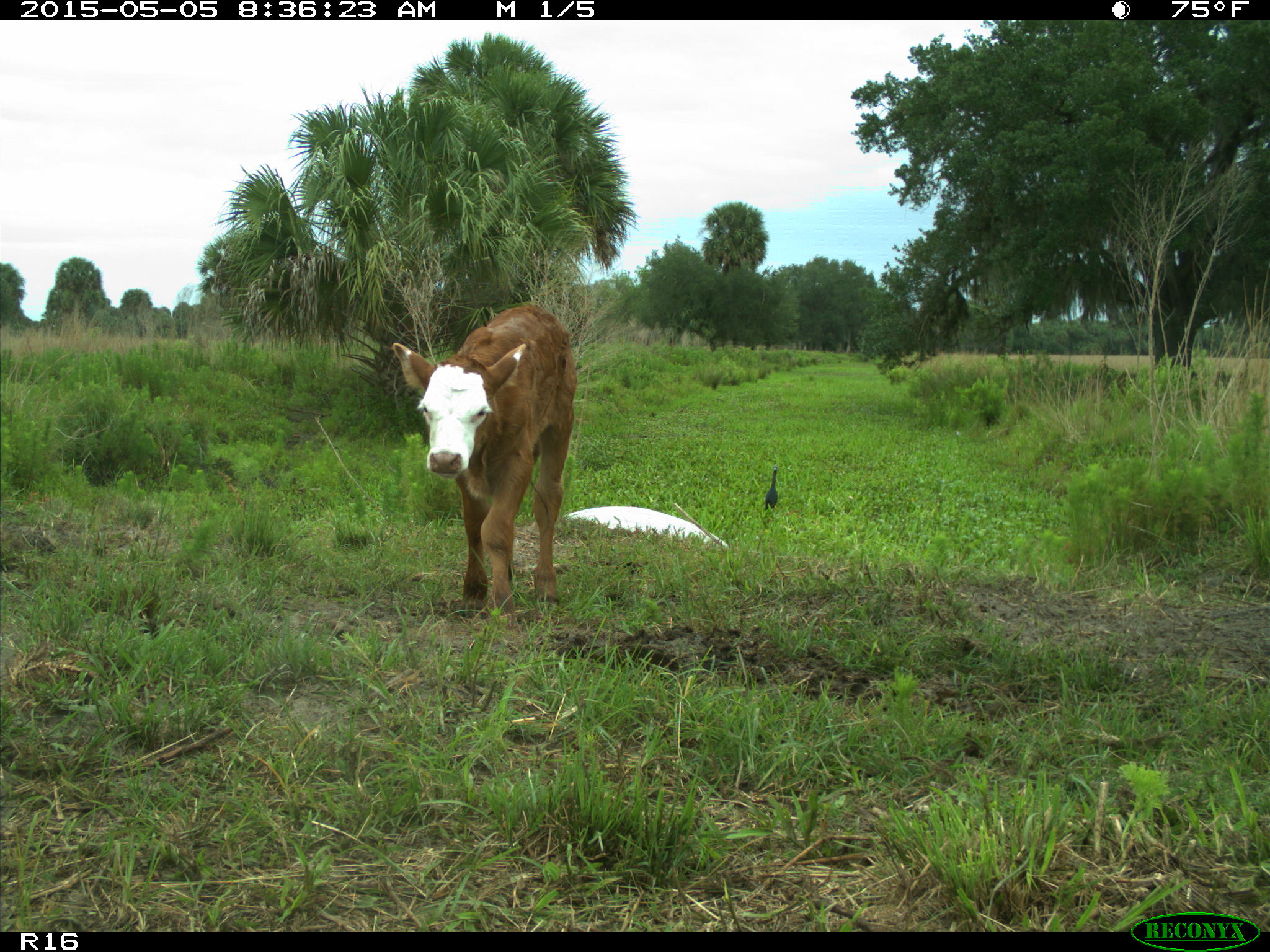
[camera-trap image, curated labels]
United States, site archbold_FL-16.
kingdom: Animalia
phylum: Chordata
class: Mammalia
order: Artiodactyla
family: Bovidae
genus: Bos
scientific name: Bos taurus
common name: domestic cow